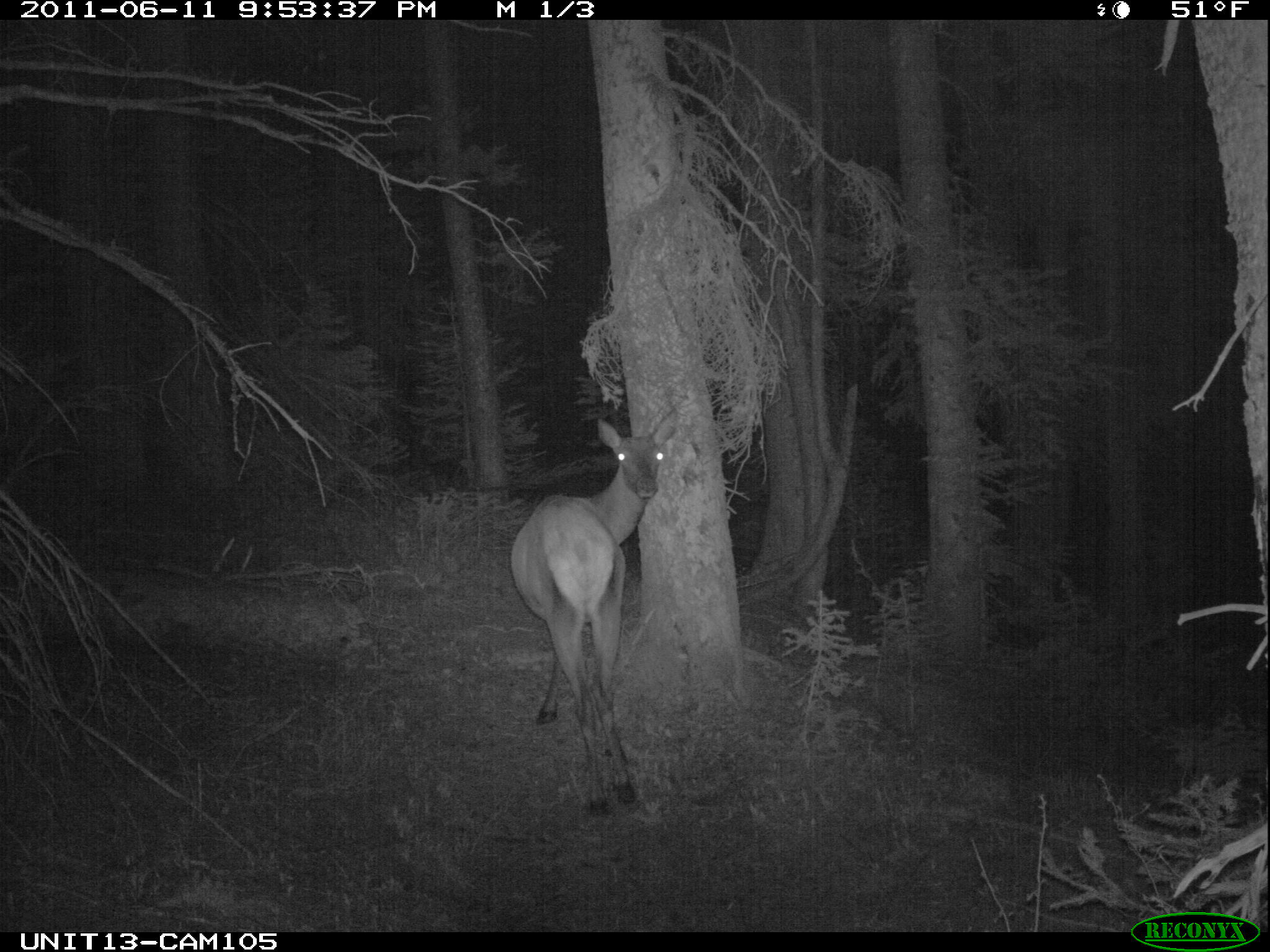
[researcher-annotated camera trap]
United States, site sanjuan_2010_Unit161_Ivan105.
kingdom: Animalia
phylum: Chordata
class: Mammalia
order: Artiodactyla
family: Cervidae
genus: Cervus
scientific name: Cervus elaphus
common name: red deer